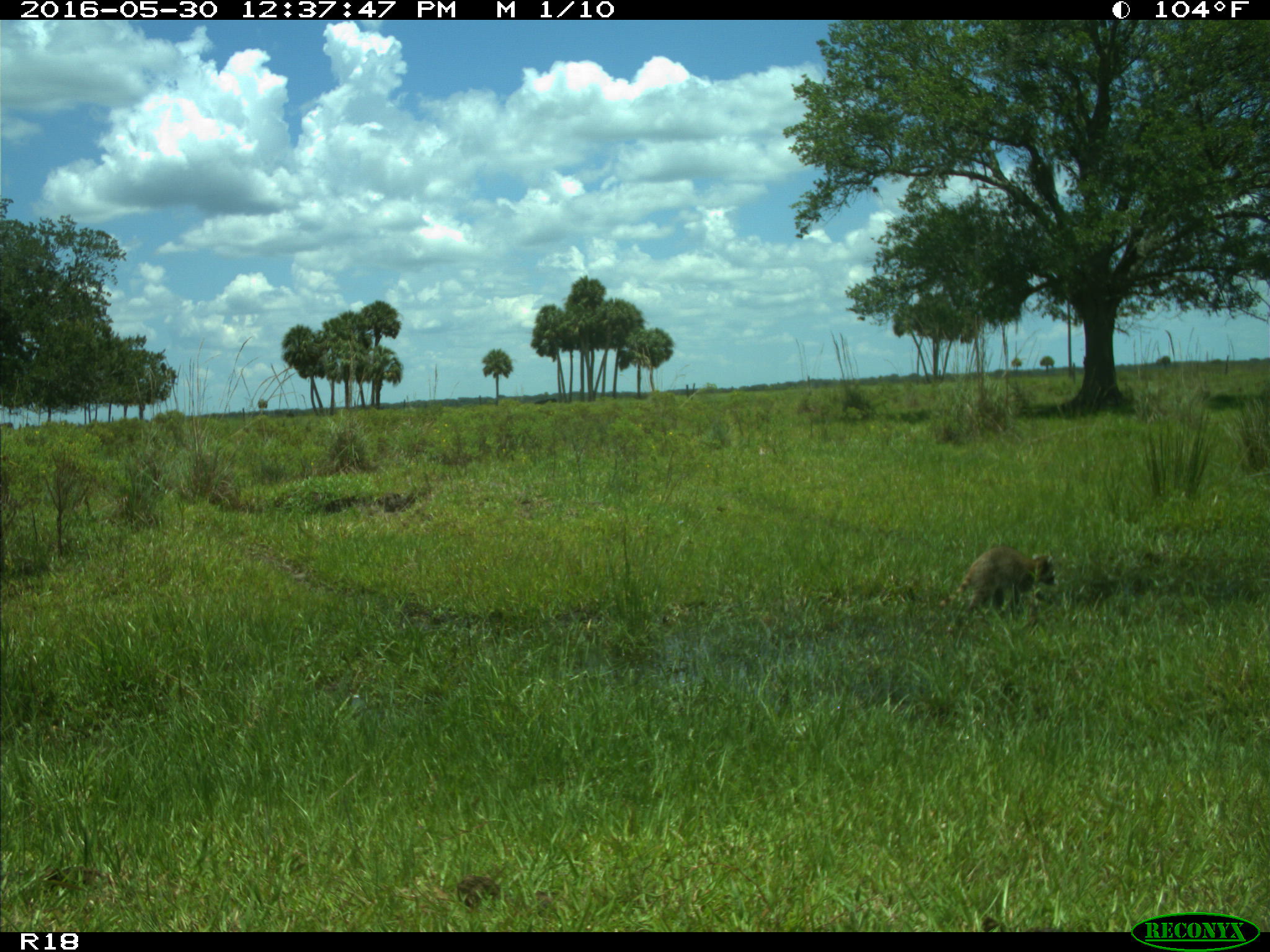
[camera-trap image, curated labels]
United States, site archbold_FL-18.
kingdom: Animalia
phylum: Chordata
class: Mammalia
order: Carnivora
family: Procyonidae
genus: Procyon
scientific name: Procyon lotor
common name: common raccoon